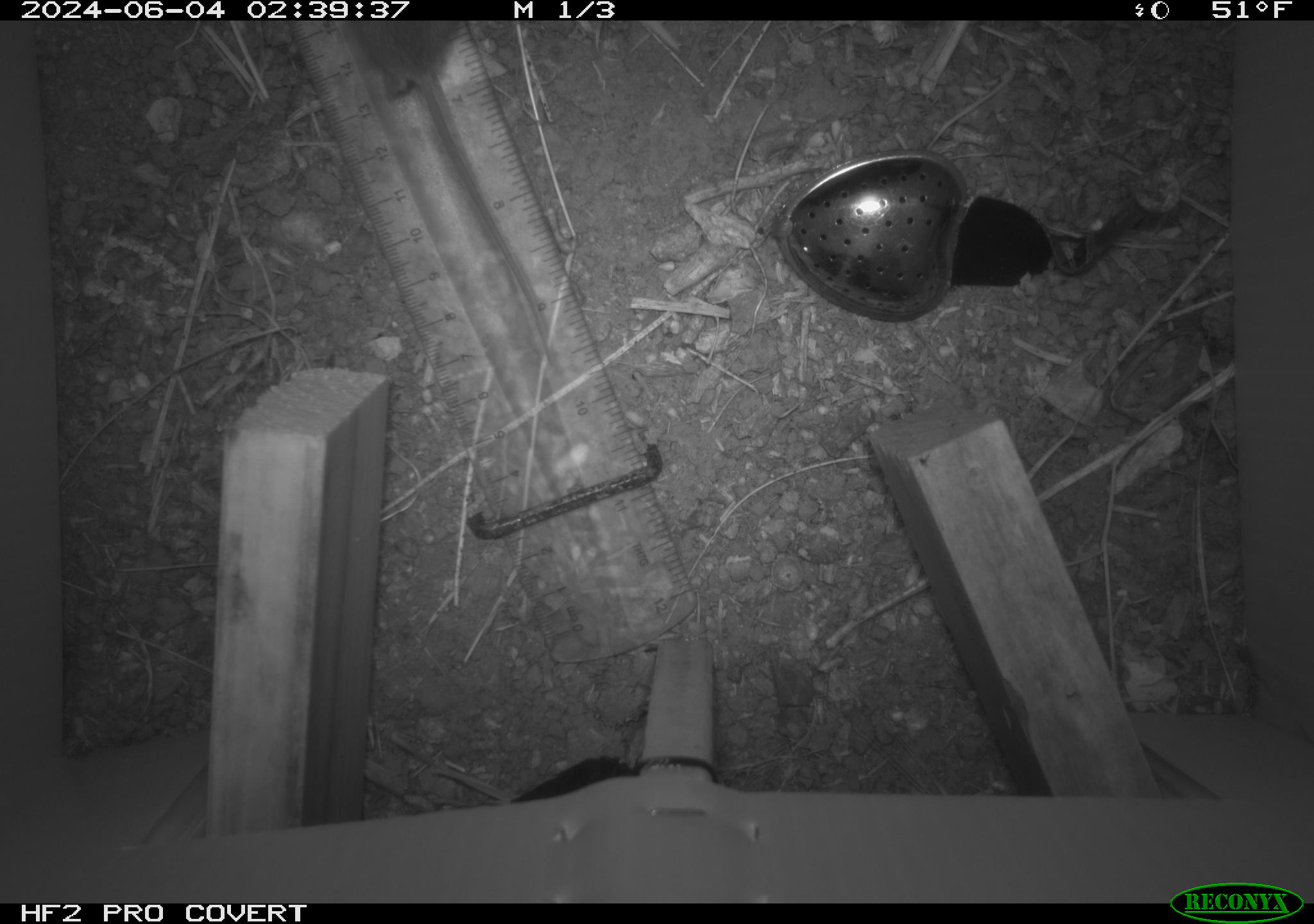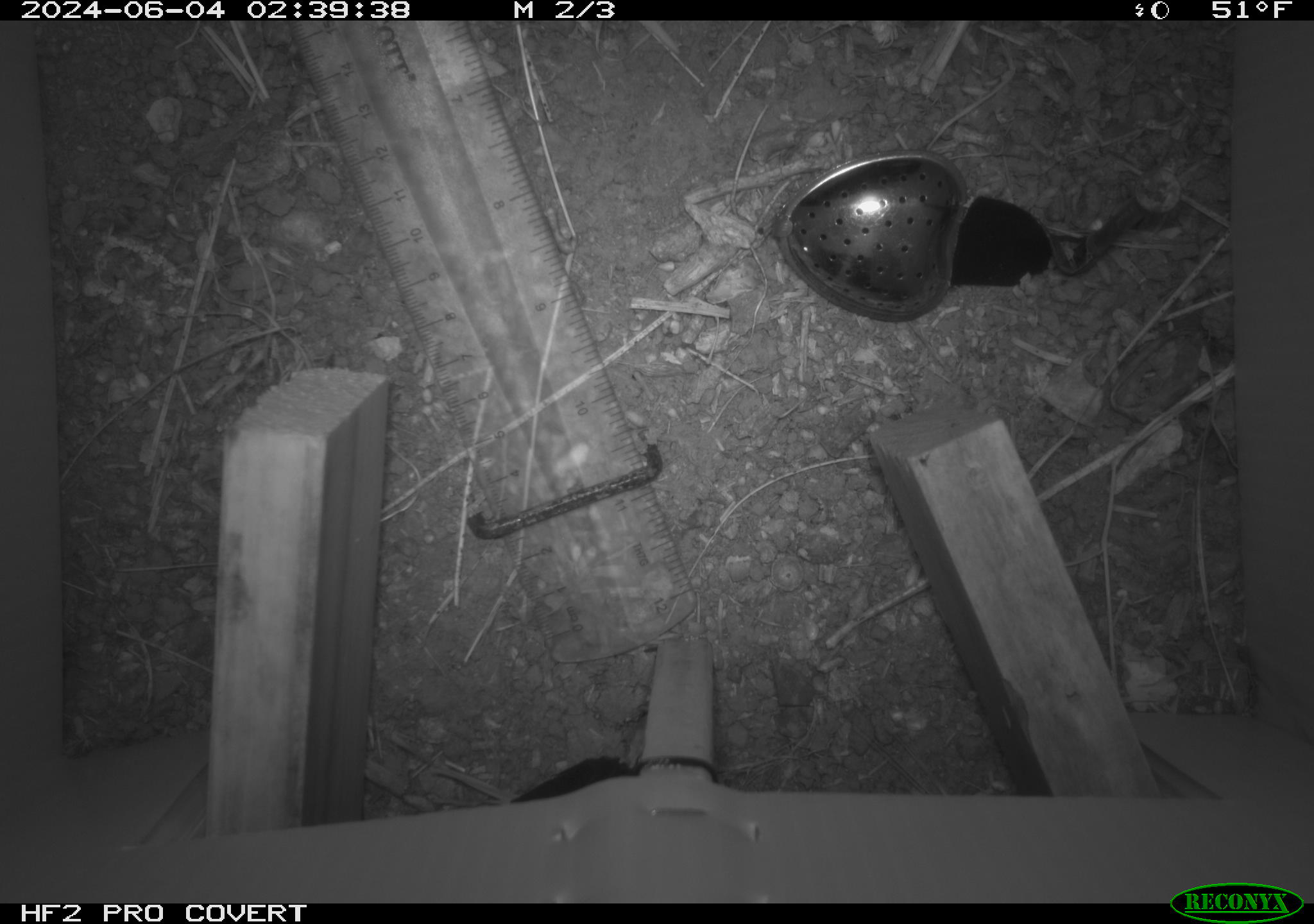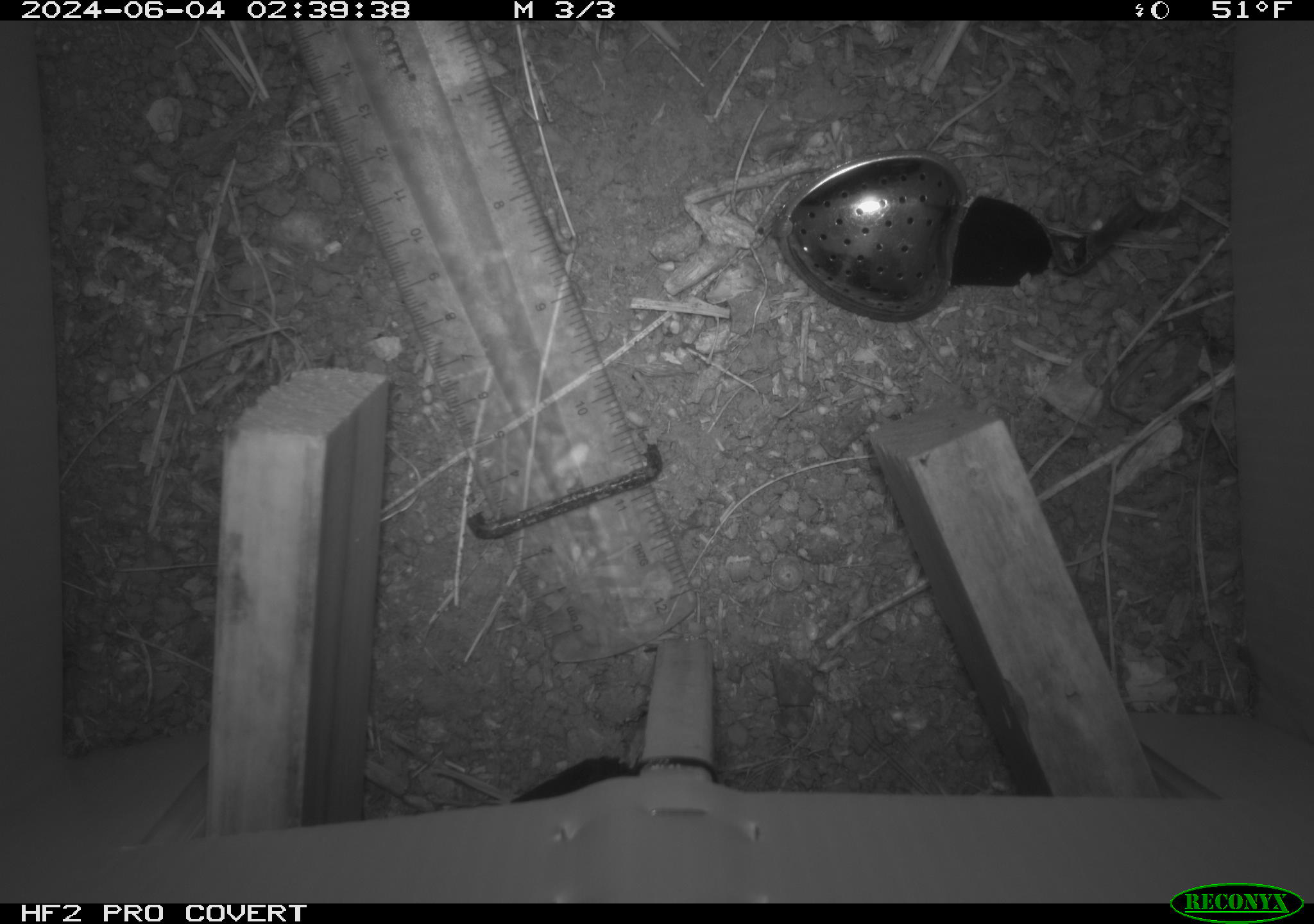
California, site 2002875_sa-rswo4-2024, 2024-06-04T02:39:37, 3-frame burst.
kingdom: Animalia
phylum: Chordata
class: Mammalia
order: Rodentia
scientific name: Rodentia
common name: rodent